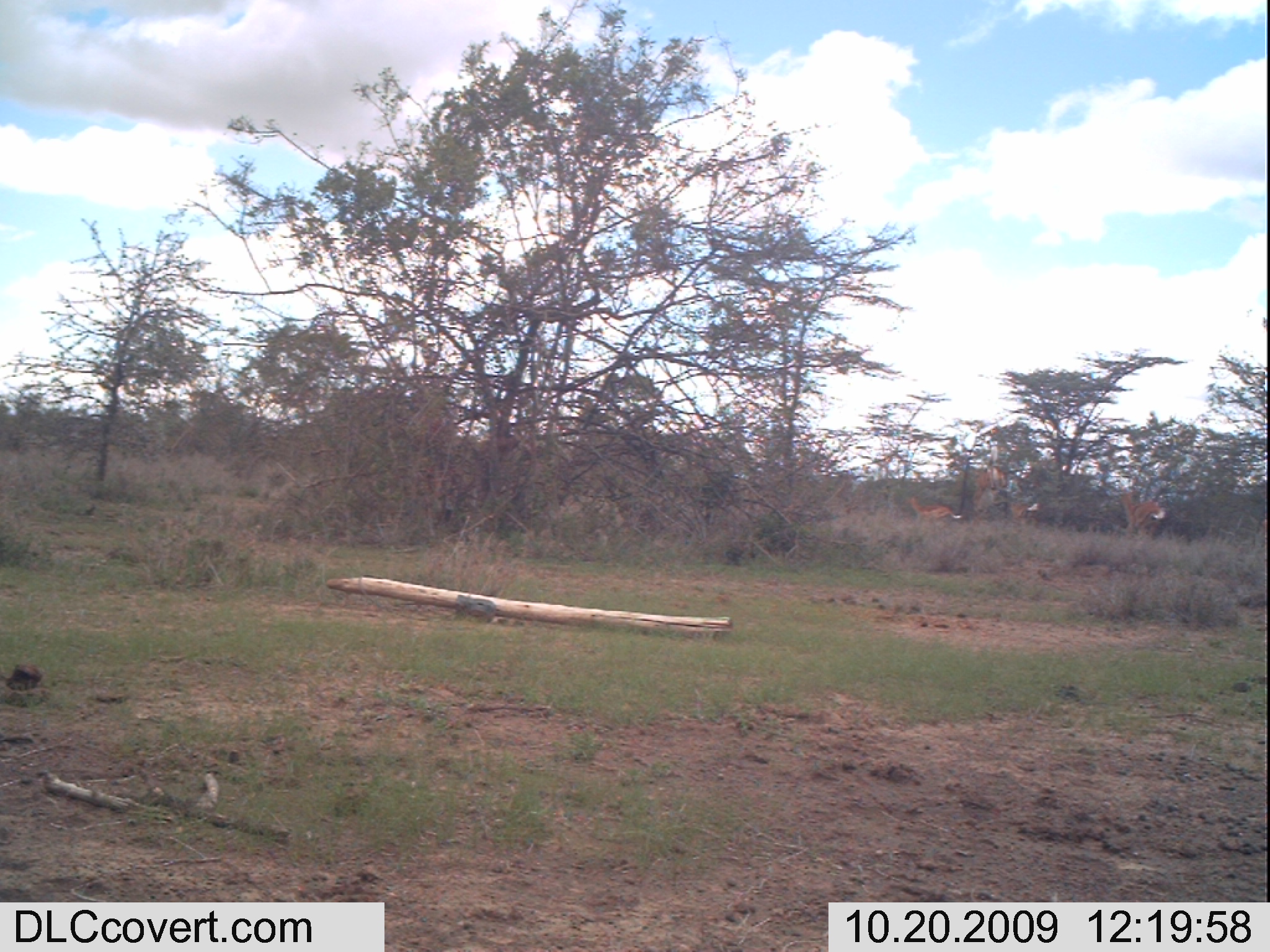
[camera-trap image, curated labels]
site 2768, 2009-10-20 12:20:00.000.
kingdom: Animalia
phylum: Chordata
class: Mammalia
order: Artiodactyla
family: Bovidae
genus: Aepyceros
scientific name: Aepyceros melampus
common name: impala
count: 3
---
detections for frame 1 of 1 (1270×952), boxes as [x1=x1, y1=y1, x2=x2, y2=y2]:
aepyceros melampus: [x1=1115, y1=484, x2=1167, y2=543]; [x1=965, y1=463, x2=1007, y2=526]; [x1=907, y1=494, x2=965, y2=532]; [x1=1005, y1=497, x2=1041, y2=532]